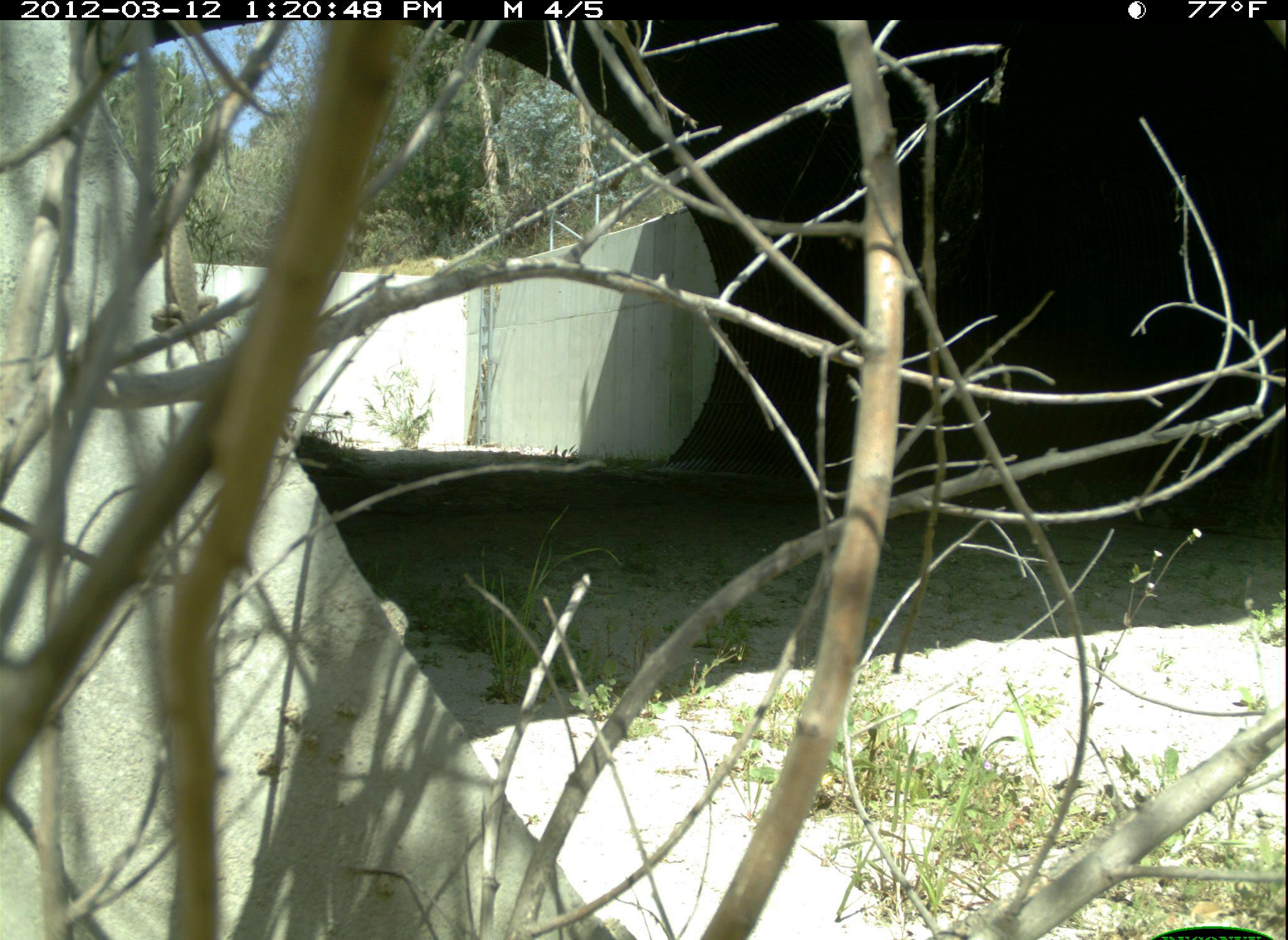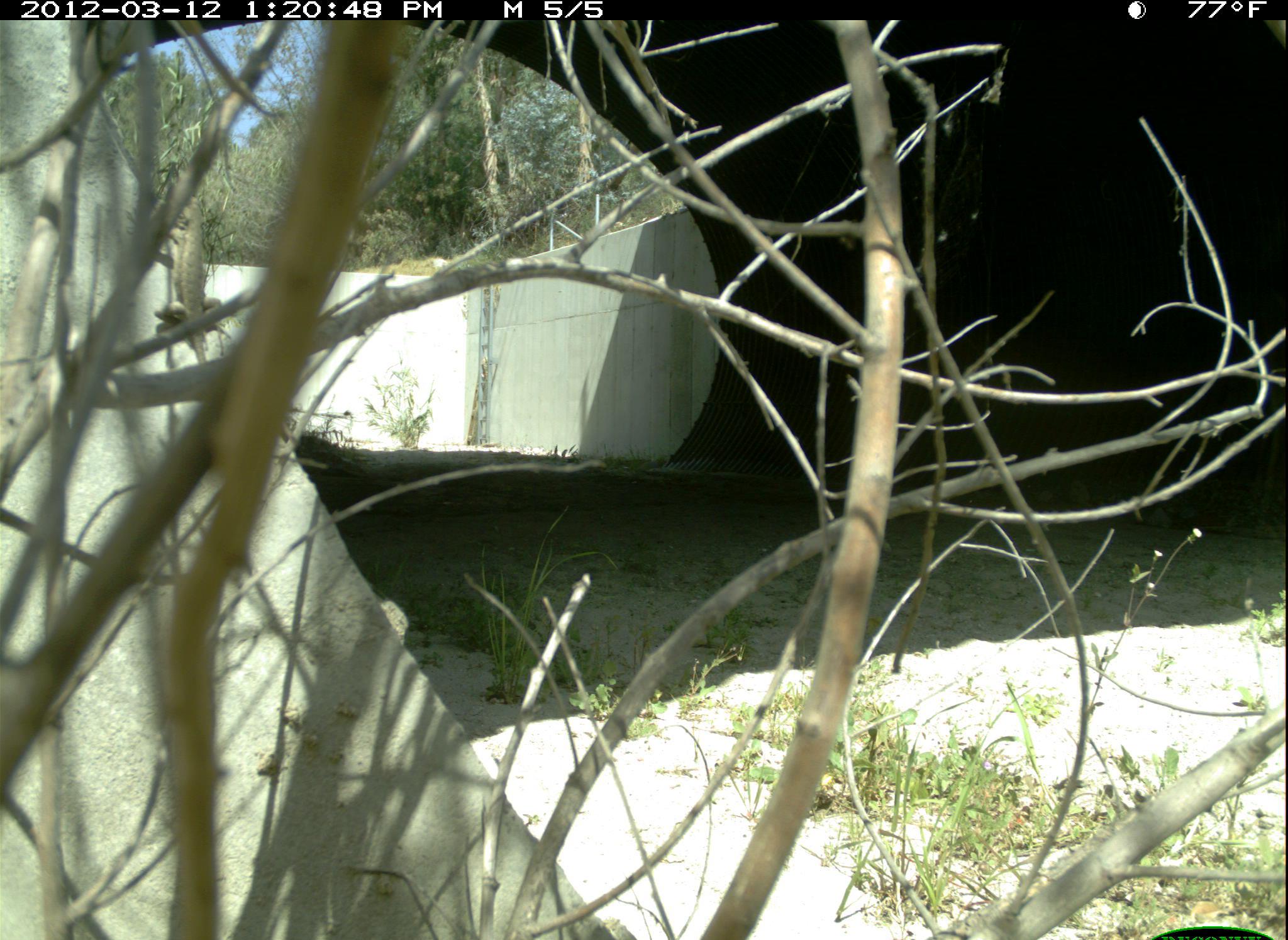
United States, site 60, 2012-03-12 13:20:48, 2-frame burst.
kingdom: Animalia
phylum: Chordata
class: Reptilia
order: Squamata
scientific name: Squamata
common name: lizard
Lizard (Squamata).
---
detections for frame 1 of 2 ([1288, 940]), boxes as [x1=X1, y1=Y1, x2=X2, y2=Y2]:
lizard: [x1=152, y1=189, x2=227, y2=370]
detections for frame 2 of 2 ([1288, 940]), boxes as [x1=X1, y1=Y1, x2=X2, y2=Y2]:
lizard: [x1=156, y1=204, x2=228, y2=368]